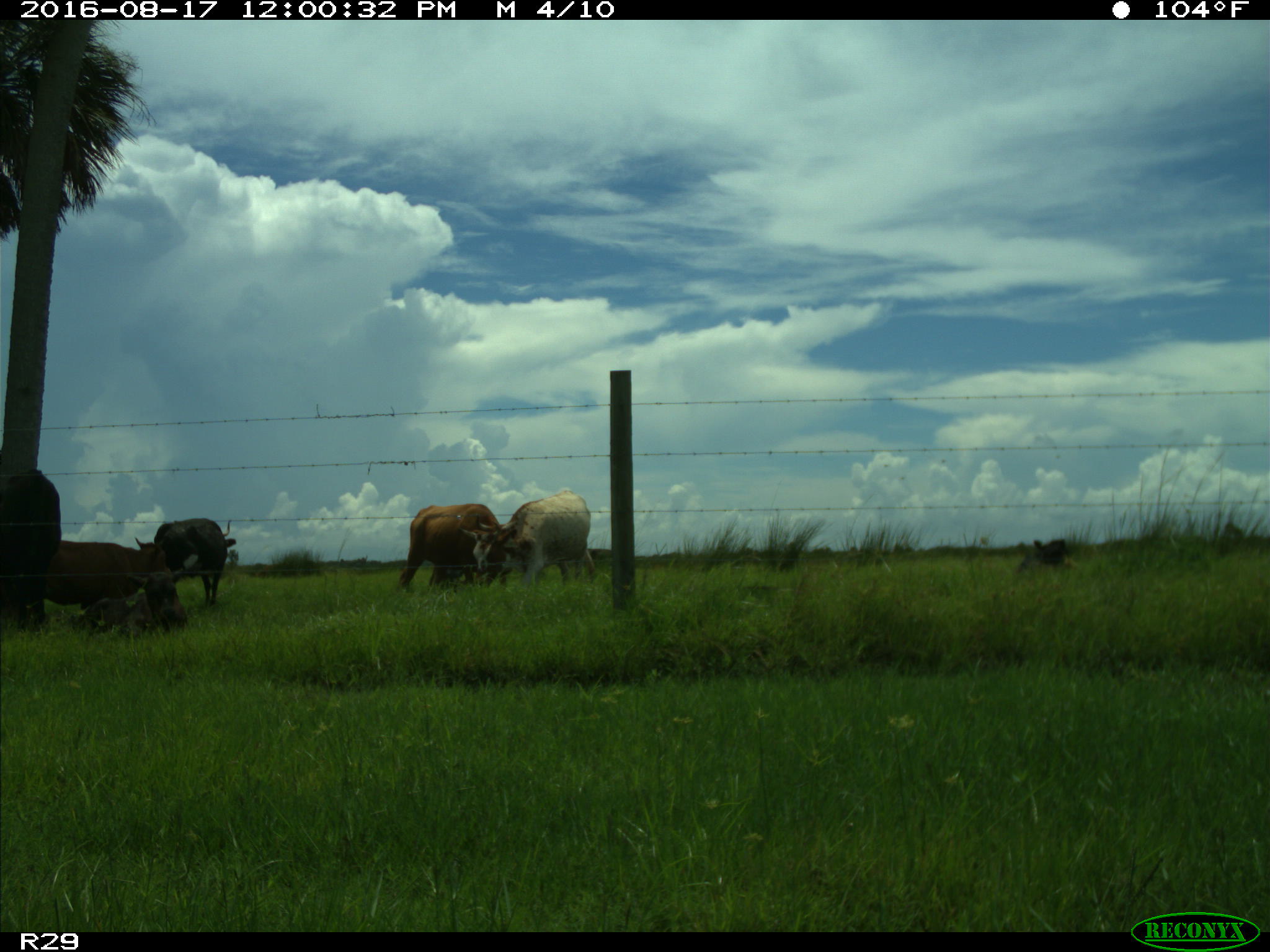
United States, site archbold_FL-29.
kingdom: Animalia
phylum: Chordata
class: Mammalia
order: Artiodactyla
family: Bovidae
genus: Bos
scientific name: Bos taurus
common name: domestic cow